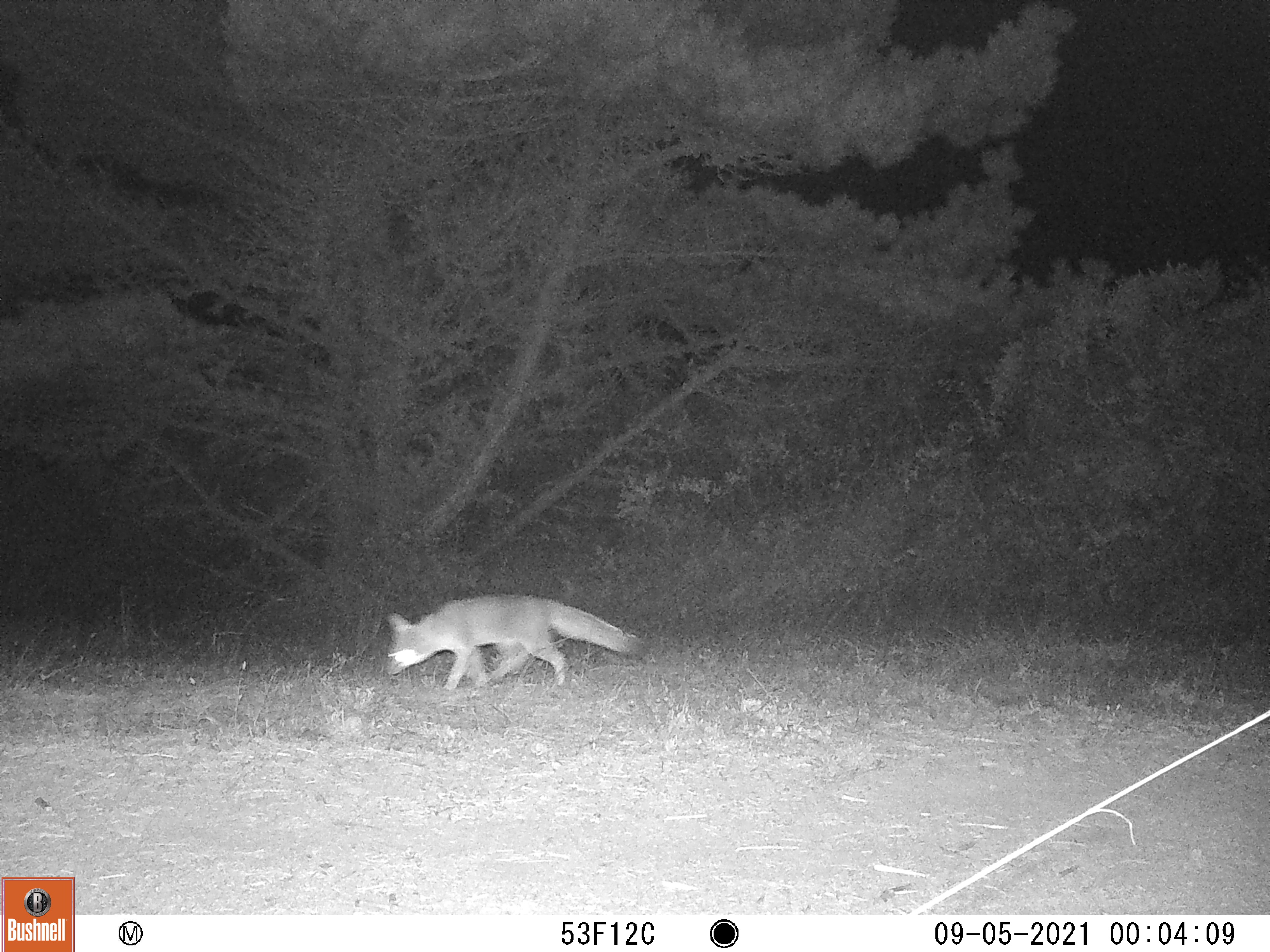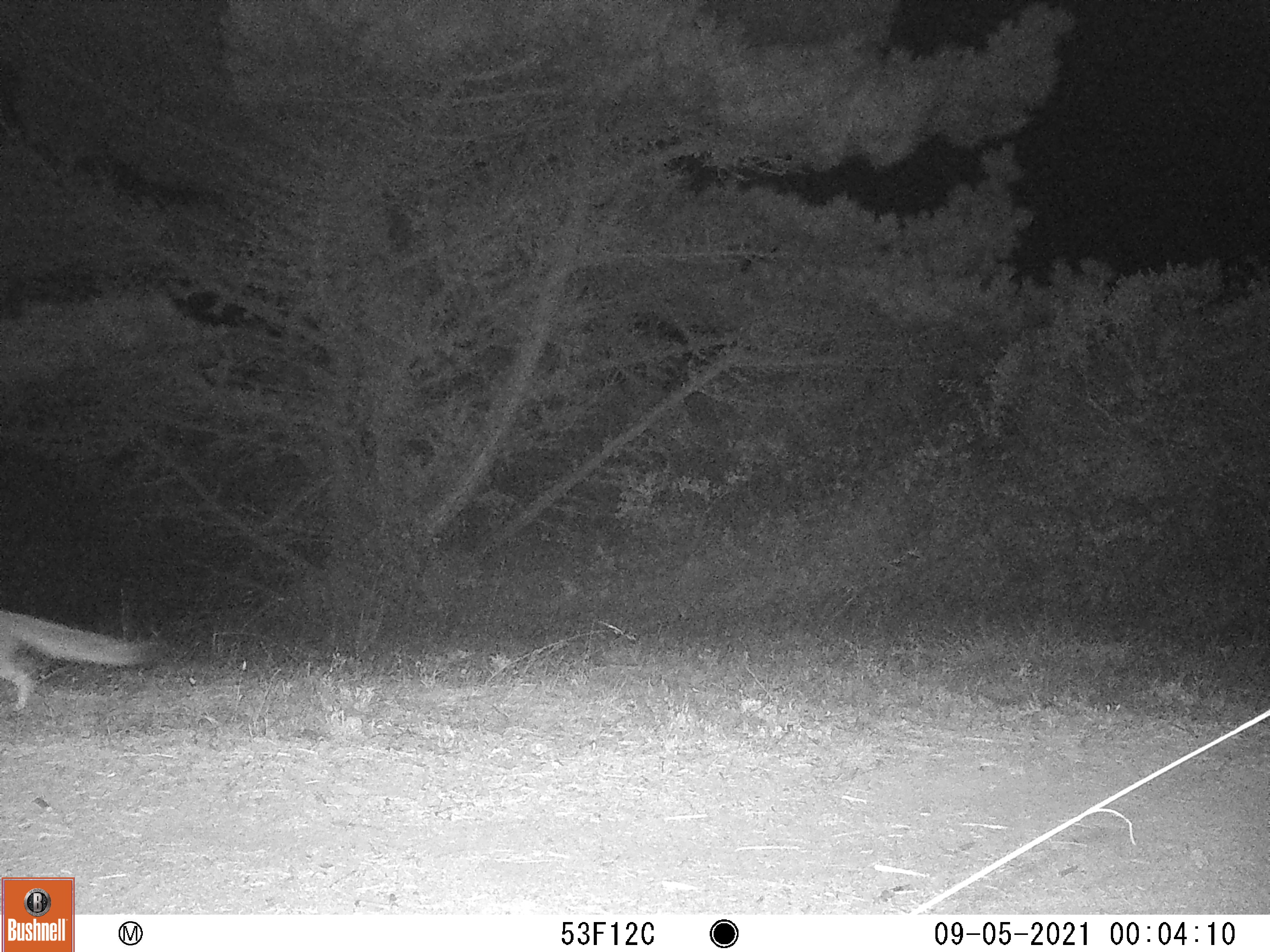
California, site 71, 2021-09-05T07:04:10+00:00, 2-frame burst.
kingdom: Animalia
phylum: Chordata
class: Mammalia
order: Carnivora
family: Canidae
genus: Urocyon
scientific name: Urocyon cinereoargenteus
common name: gray fox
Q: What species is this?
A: Gray fox (Urocyon cinereoargenteus).